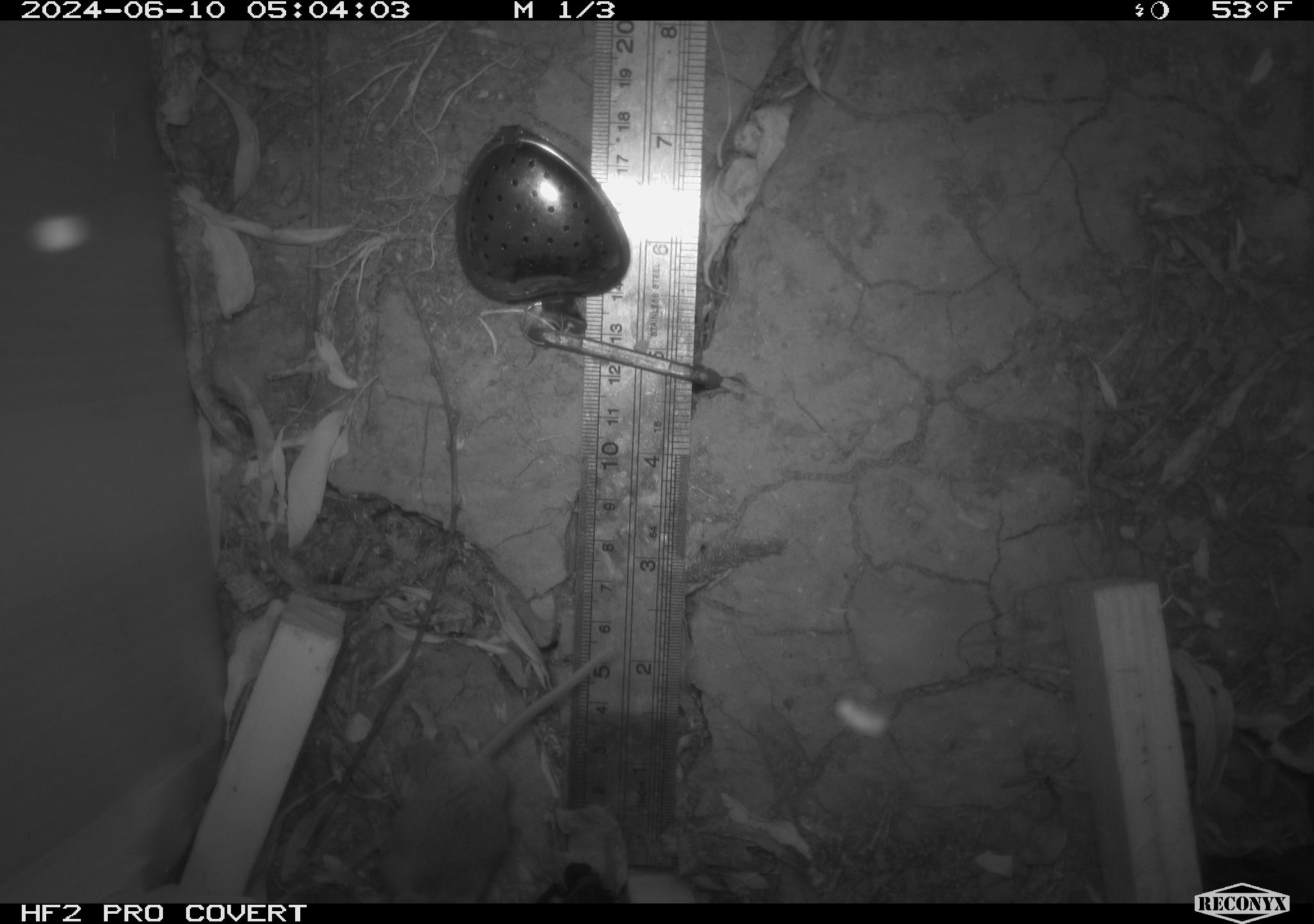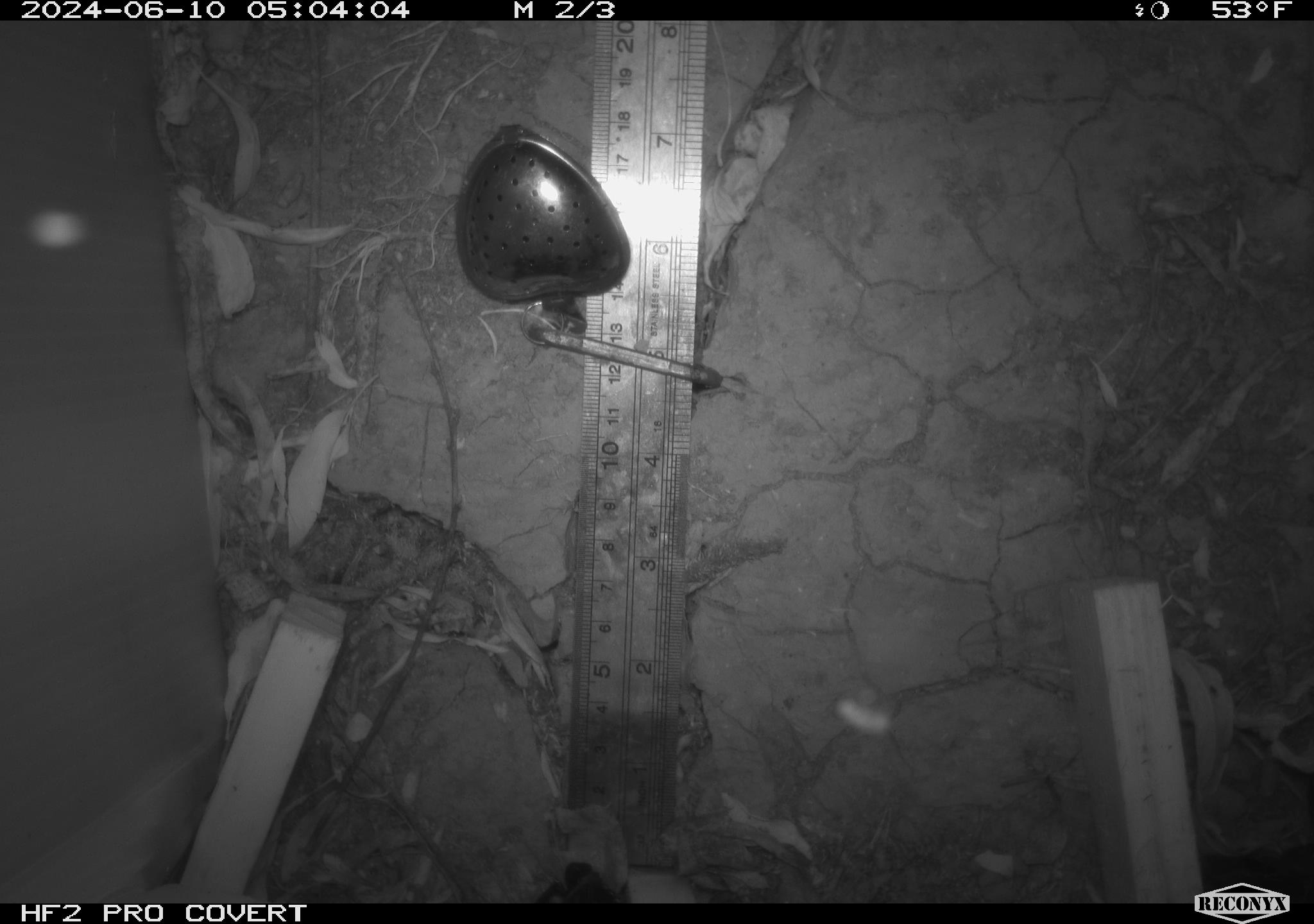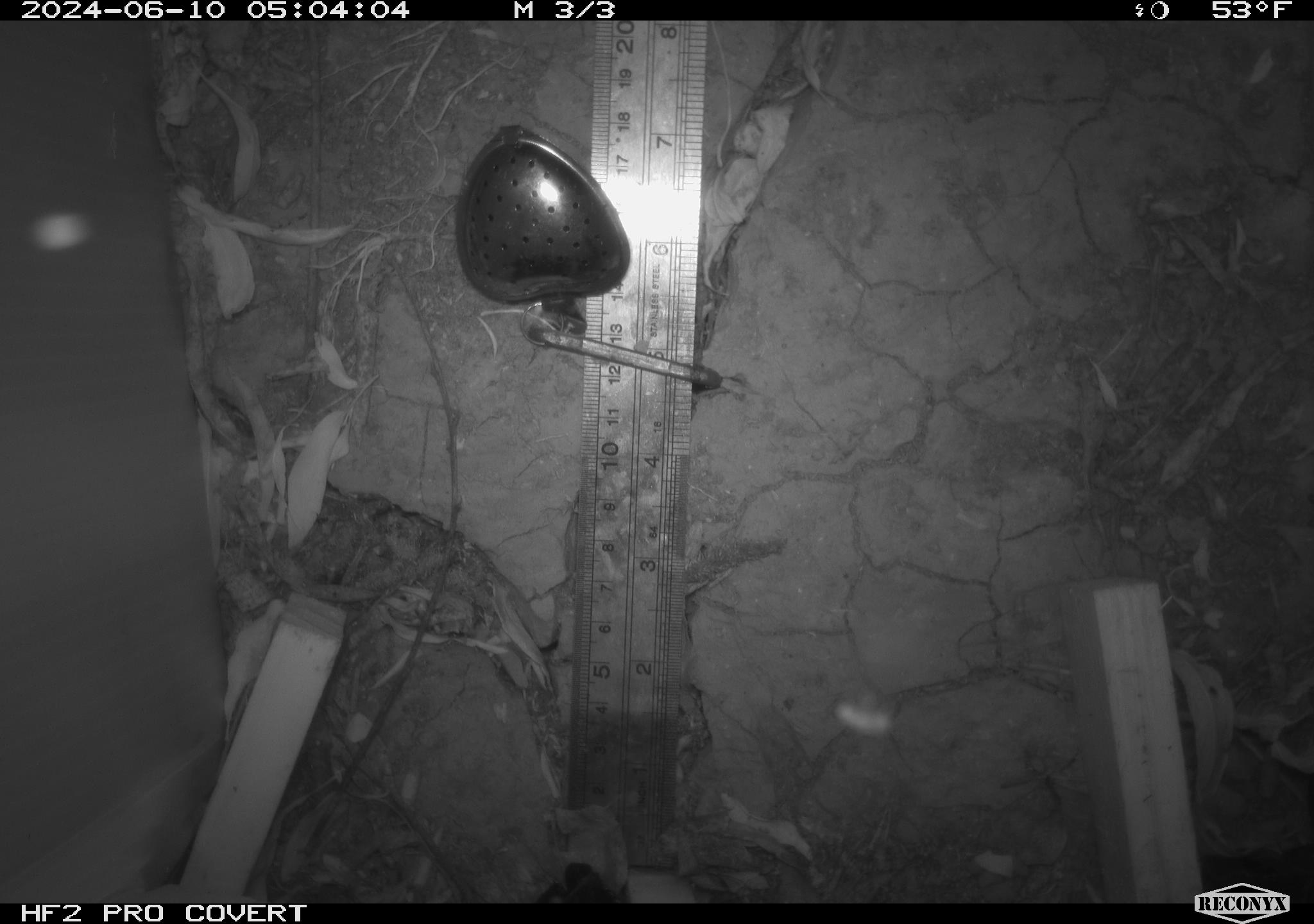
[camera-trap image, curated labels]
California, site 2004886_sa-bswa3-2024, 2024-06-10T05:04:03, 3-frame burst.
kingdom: Animalia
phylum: Chordata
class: Mammalia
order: Rodentia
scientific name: Rodentia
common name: mouse species